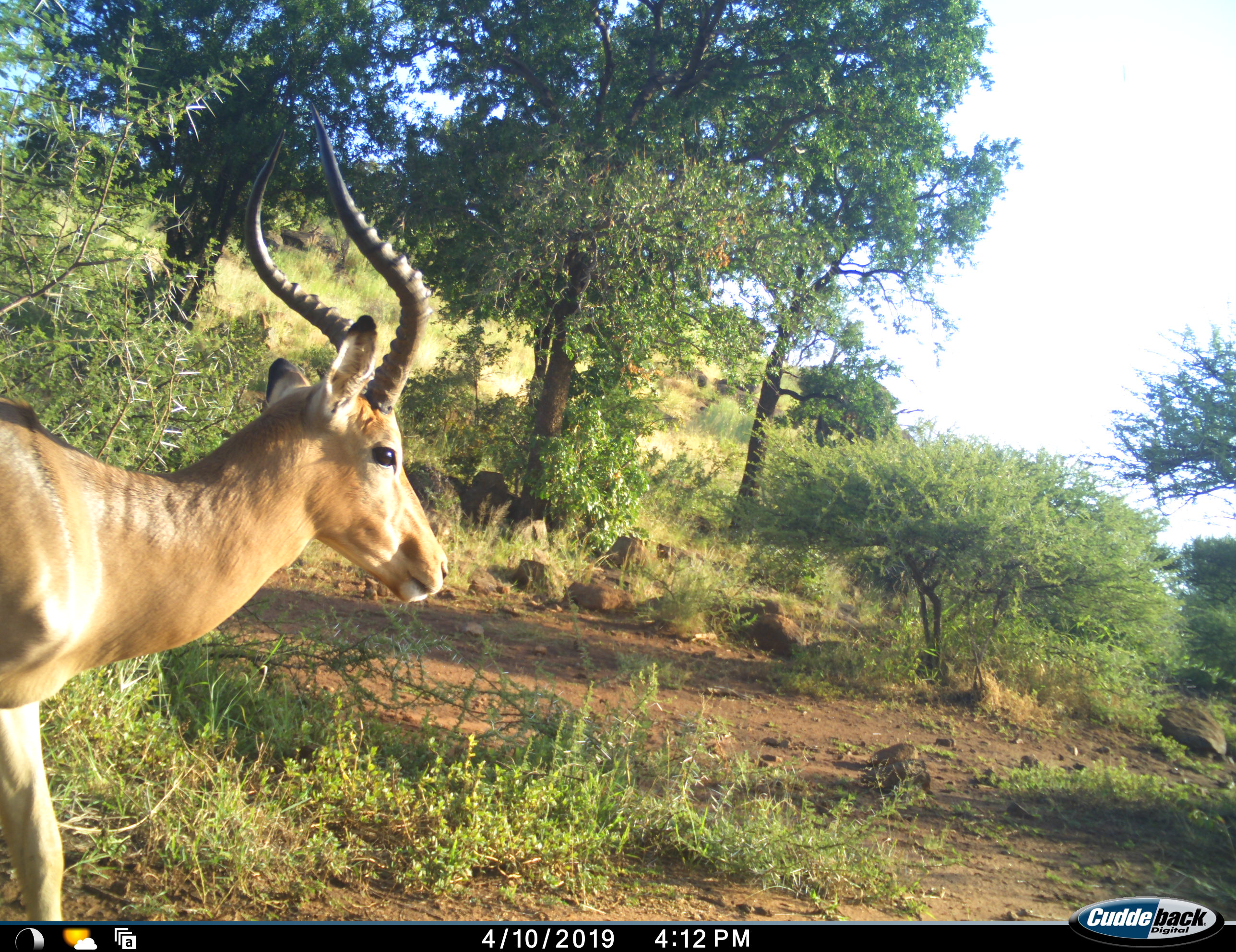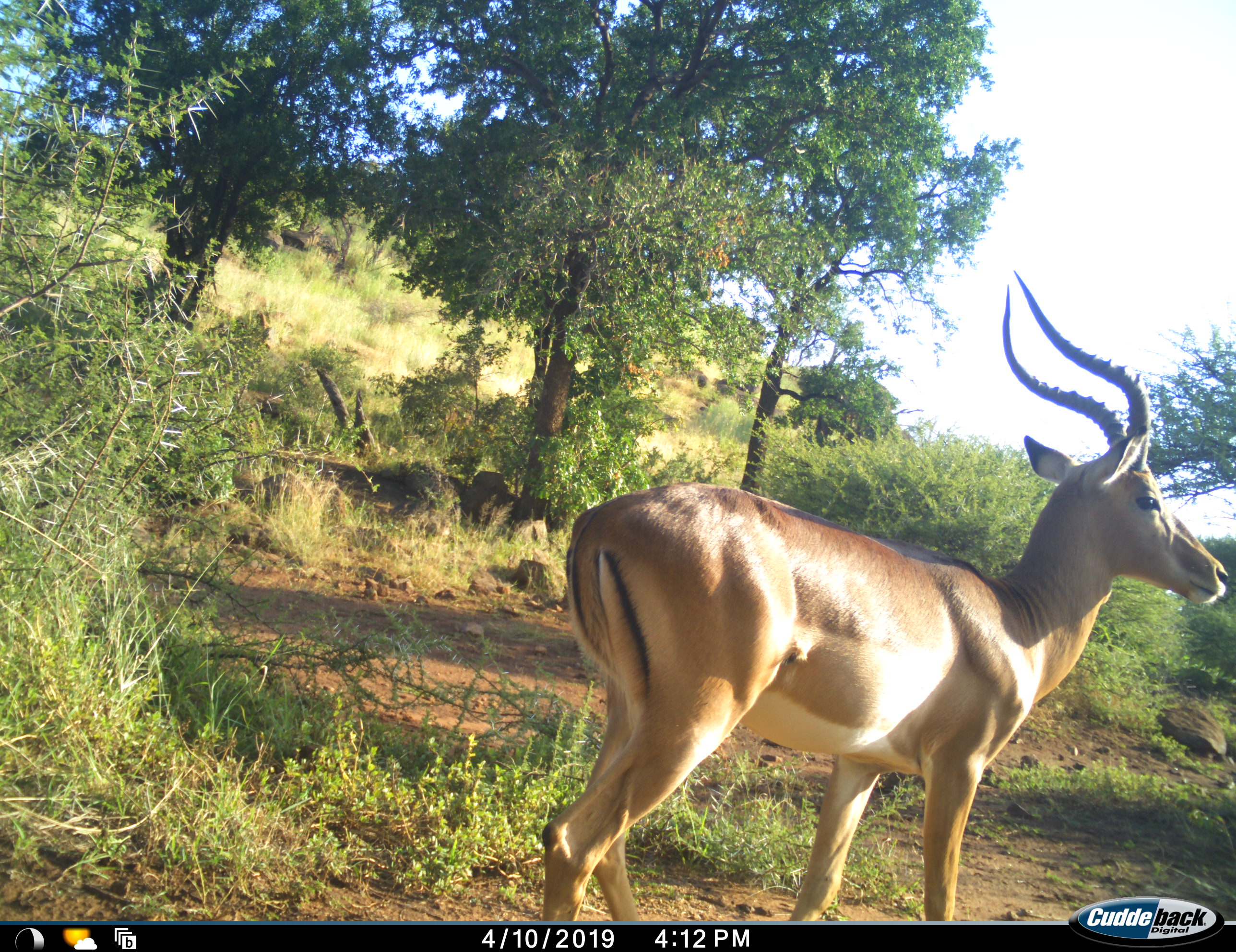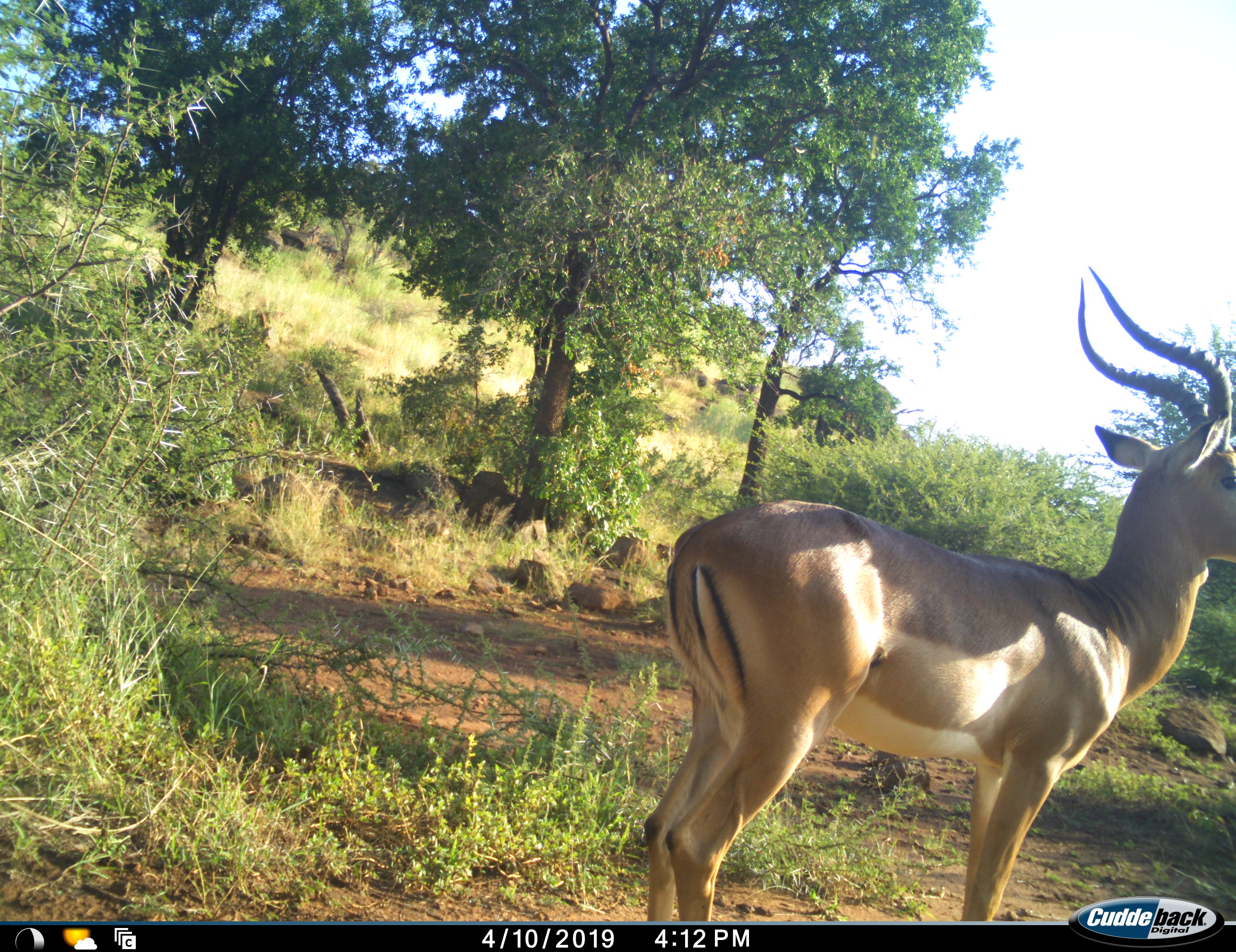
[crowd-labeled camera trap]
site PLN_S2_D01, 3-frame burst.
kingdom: Animalia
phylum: Chordata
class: Mammalia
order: Artiodactyla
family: Bovidae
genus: Aepyceros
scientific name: Aepyceros melampus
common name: impala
Impala (Aepyceros melampus), count 1. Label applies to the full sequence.